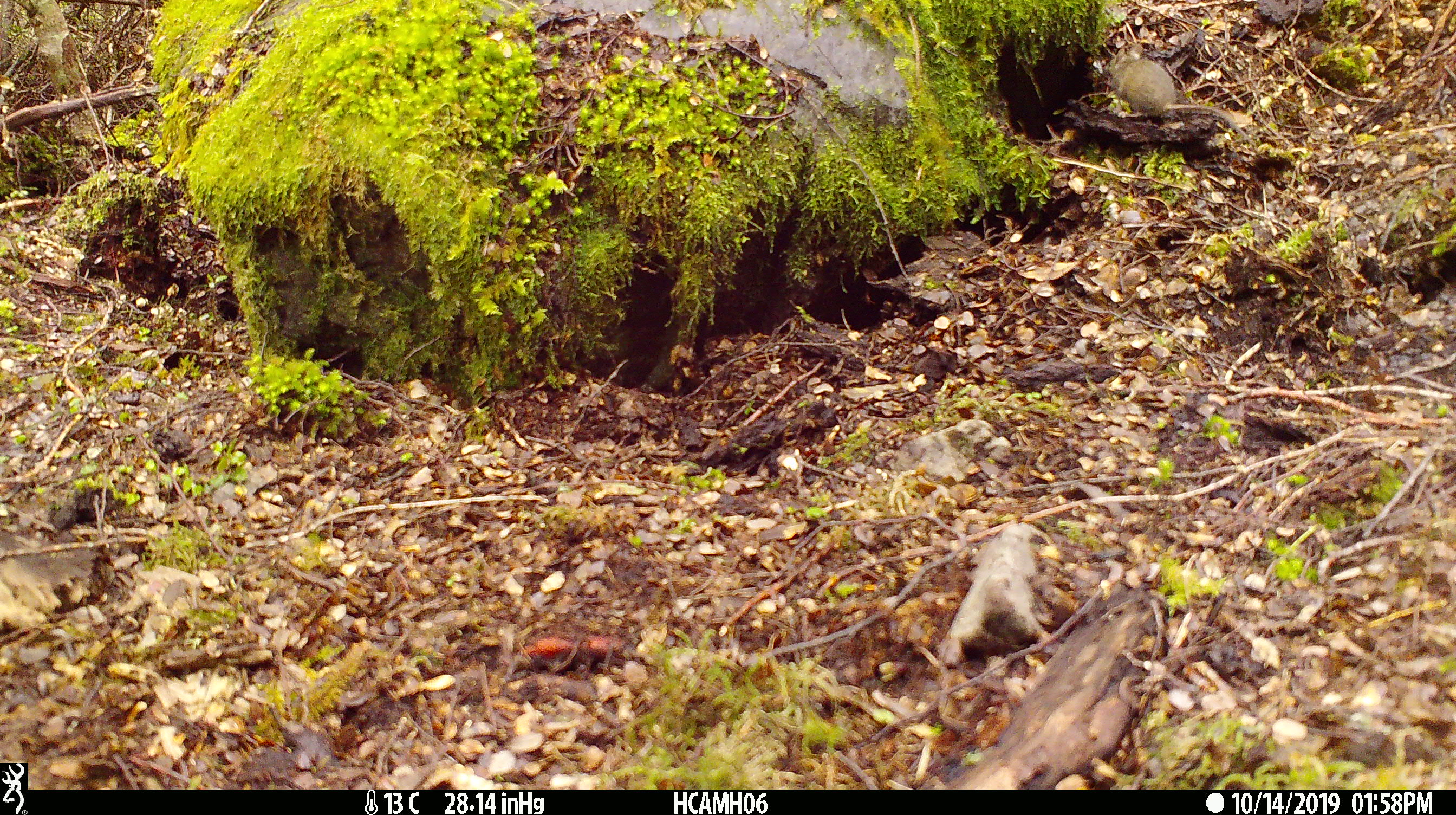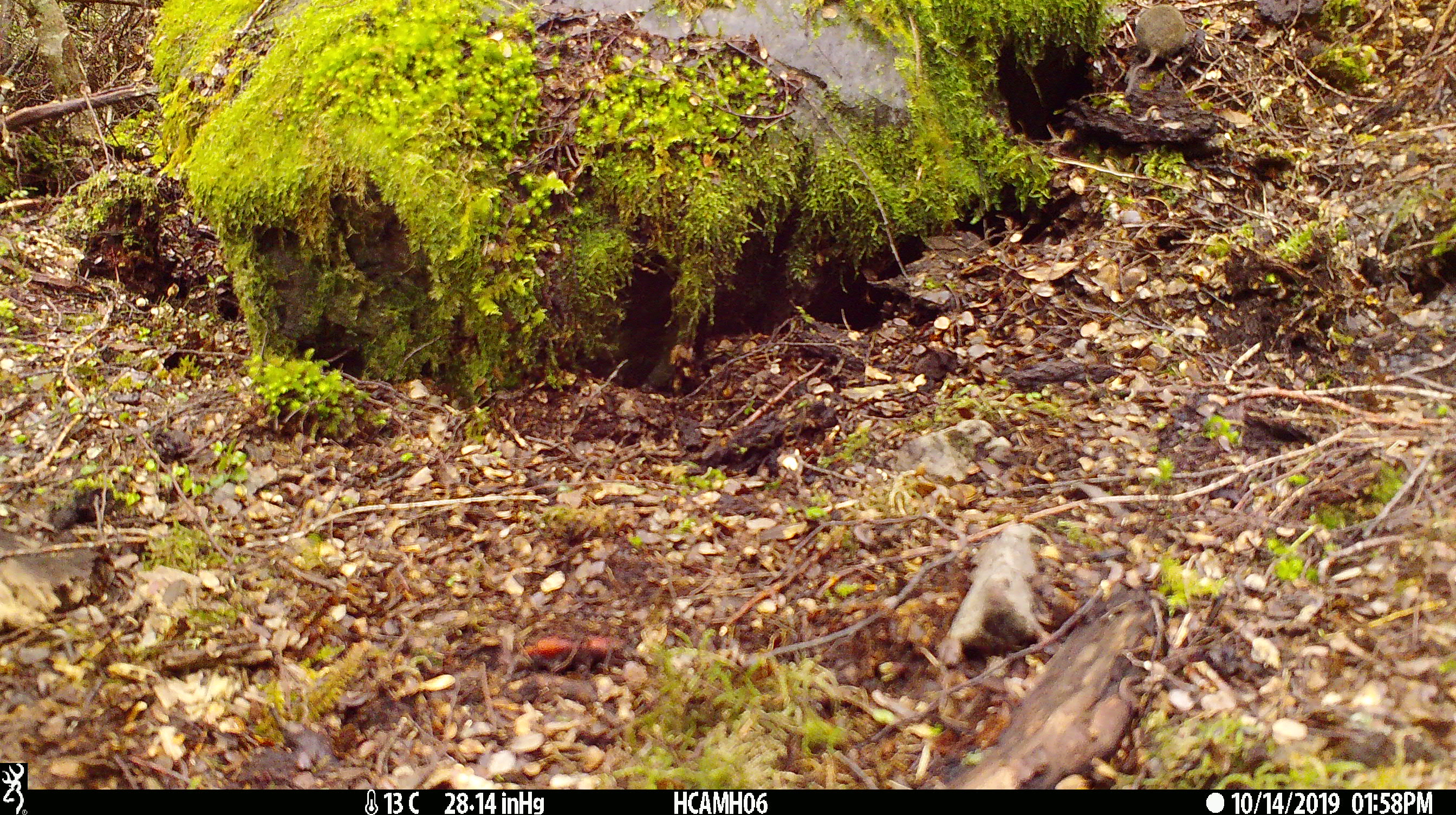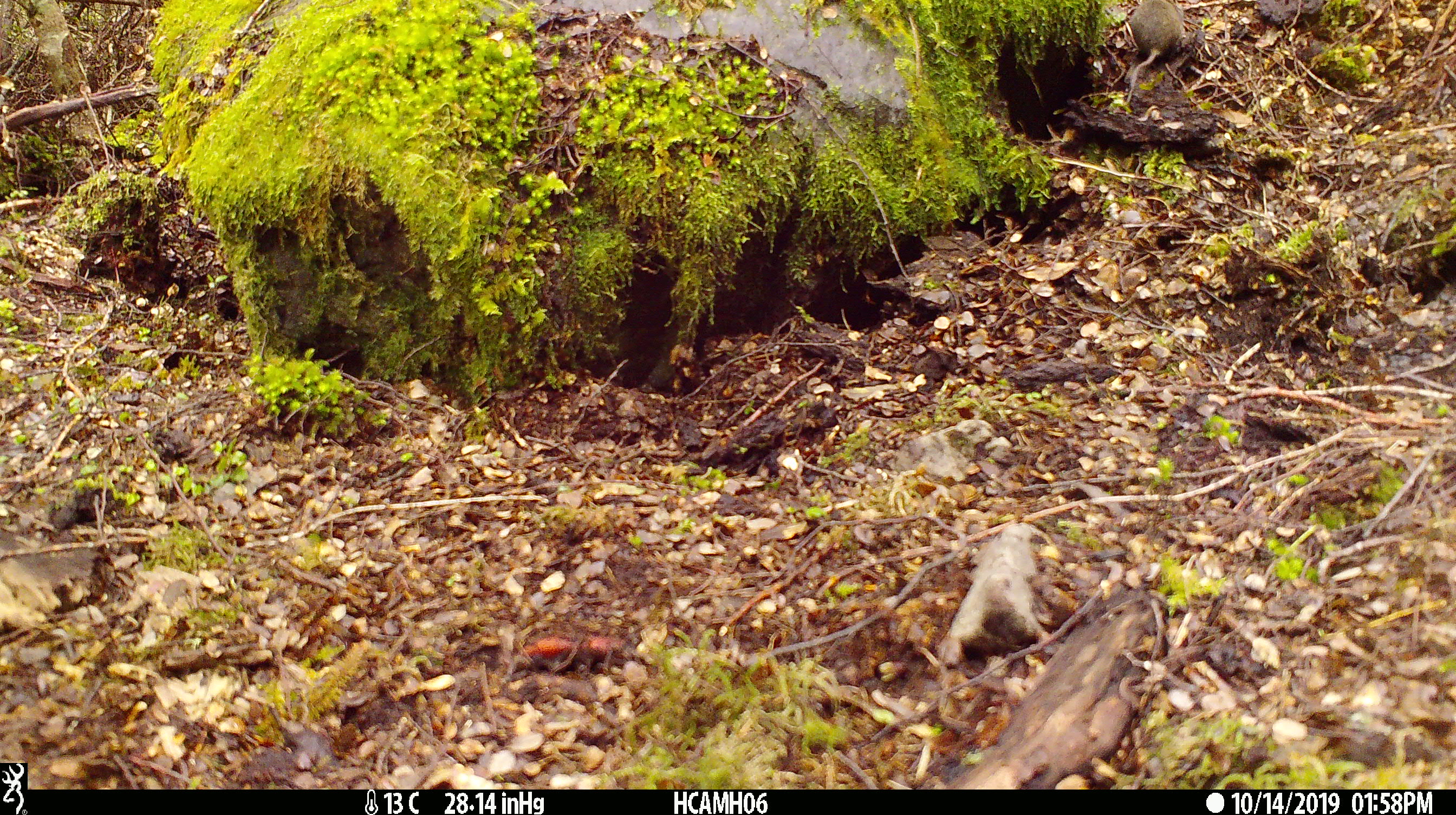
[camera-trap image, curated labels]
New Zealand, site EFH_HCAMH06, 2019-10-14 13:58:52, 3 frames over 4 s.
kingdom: Animalia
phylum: Chordata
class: Mammalia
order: Rodentia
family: Muridae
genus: Mus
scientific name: Mus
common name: mouse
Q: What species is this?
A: Mouse (Mus).